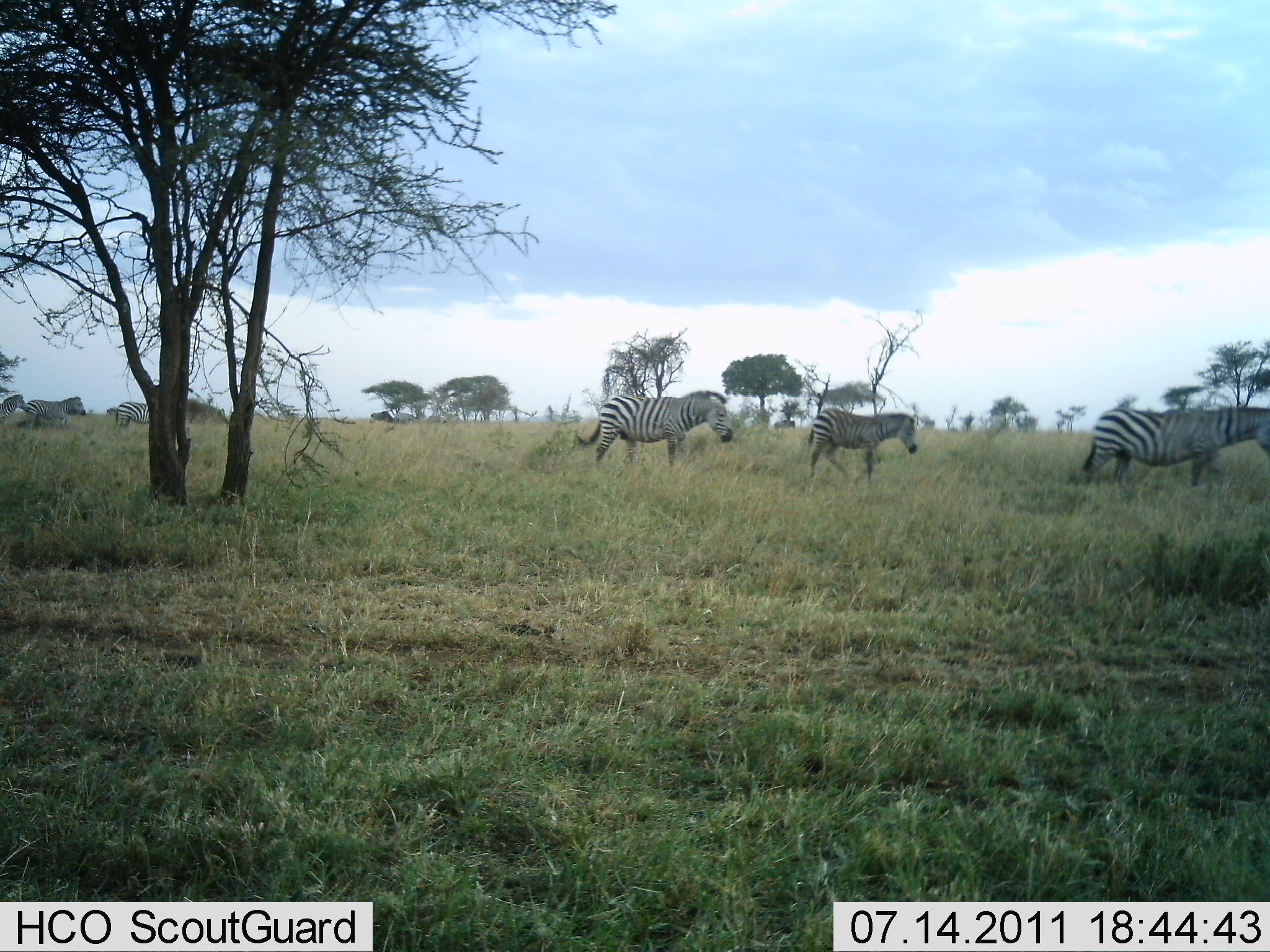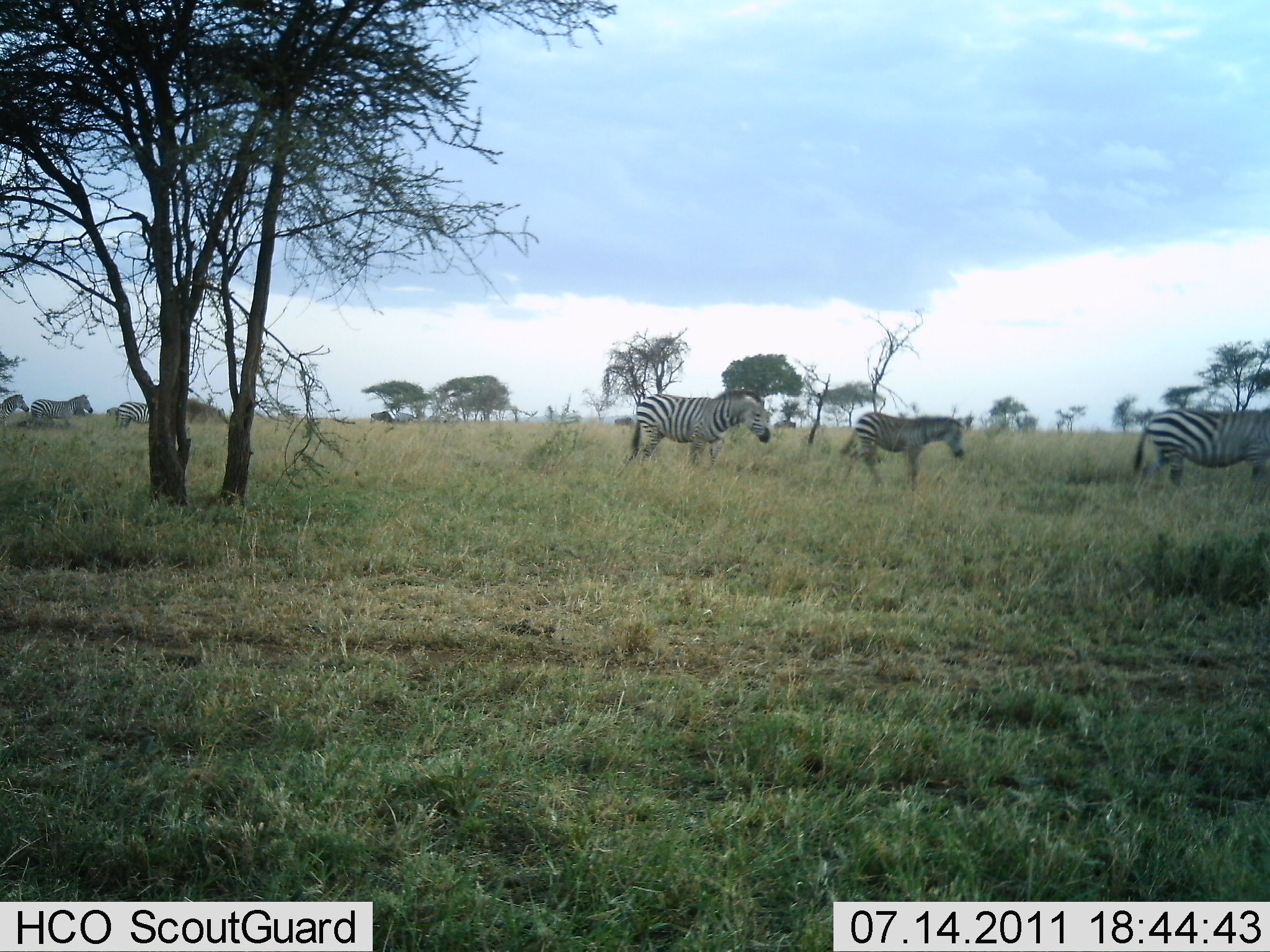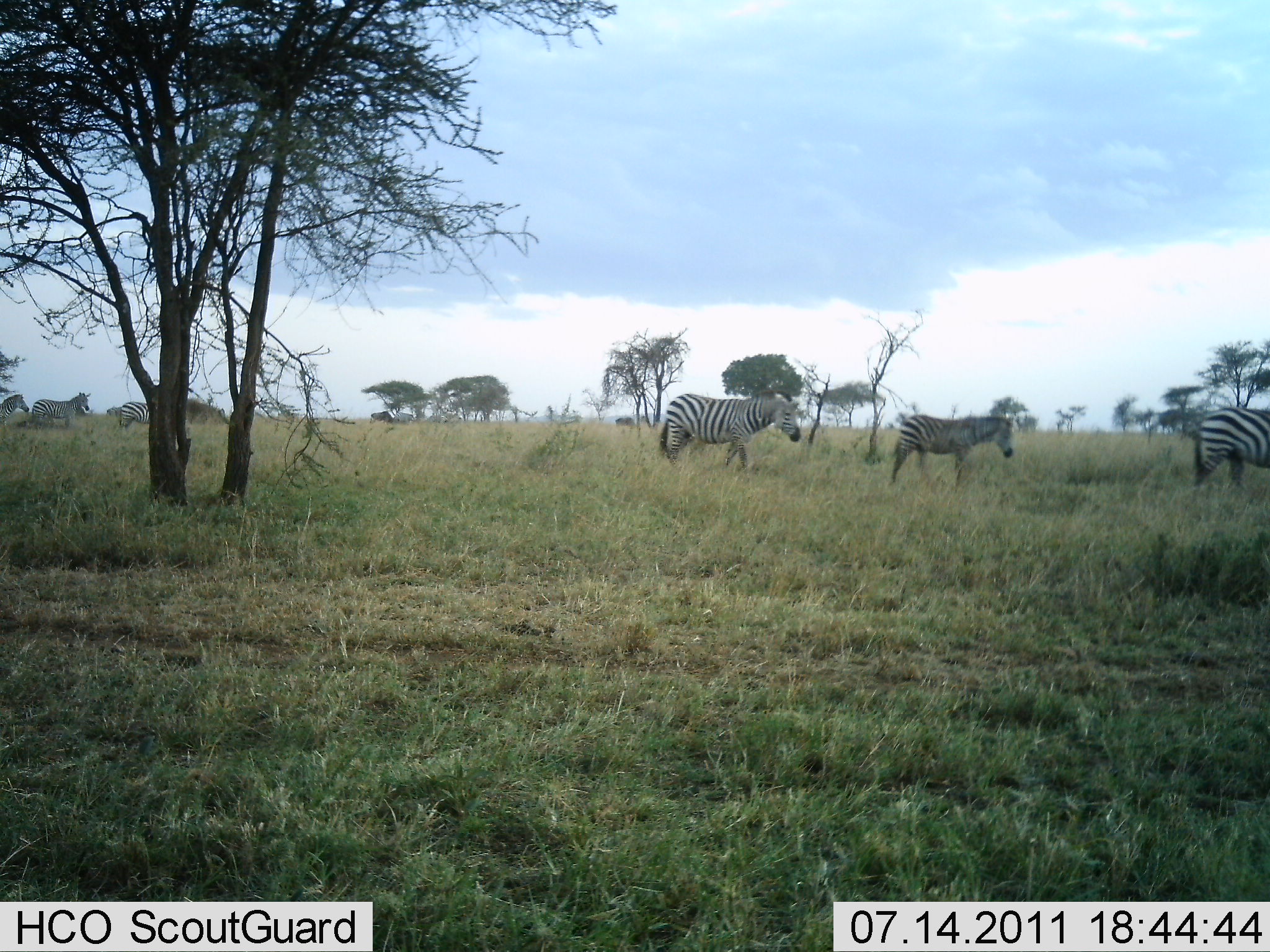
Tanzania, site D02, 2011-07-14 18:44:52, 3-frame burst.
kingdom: Animalia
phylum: Chordata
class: Mammalia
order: Perissodactyla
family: Equidae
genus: Equus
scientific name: Equus quagga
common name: plains zebra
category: zebra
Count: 6.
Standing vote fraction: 31%.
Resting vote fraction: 0%.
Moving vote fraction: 100%.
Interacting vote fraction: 0%.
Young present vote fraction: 23%.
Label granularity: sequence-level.